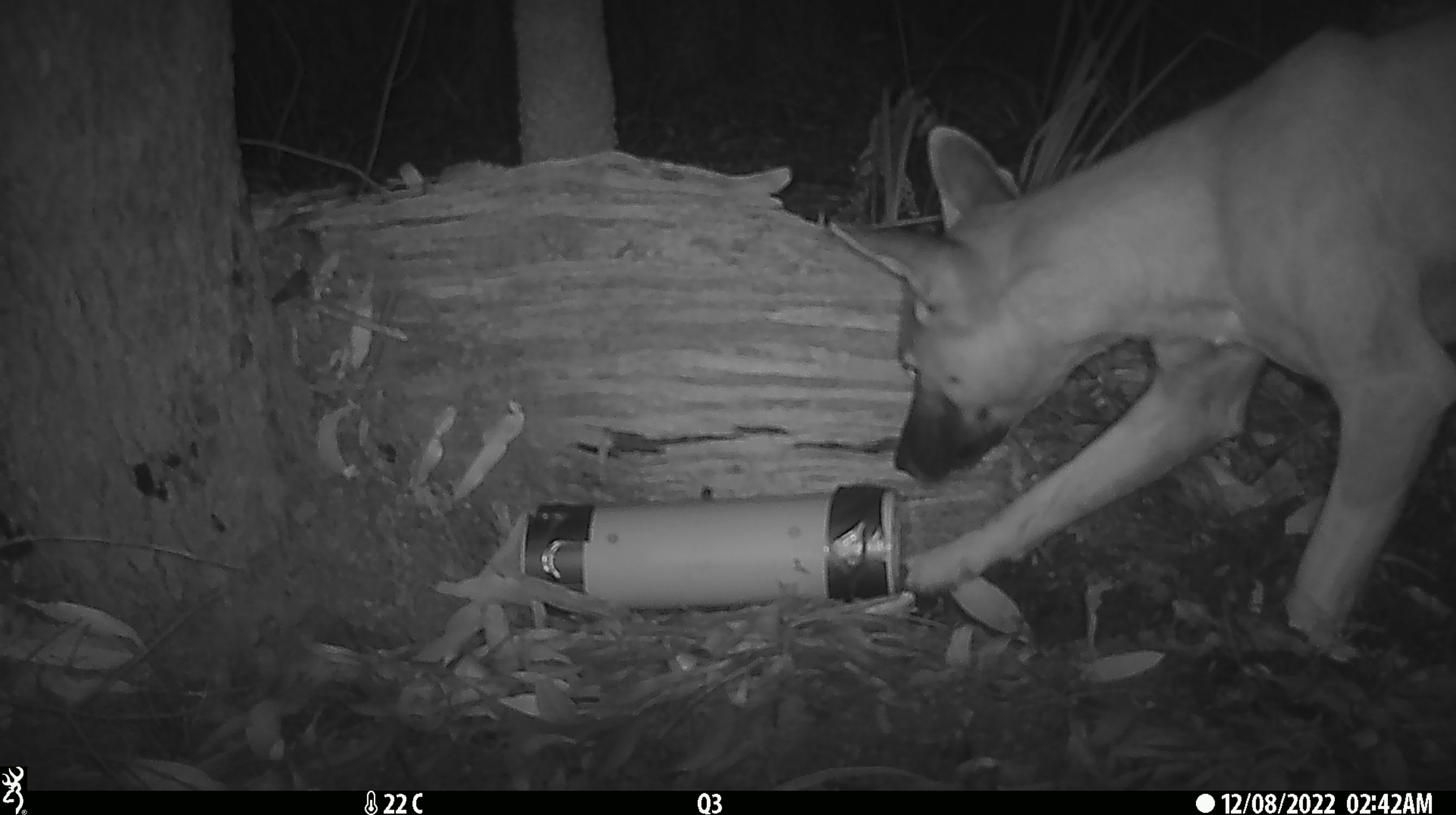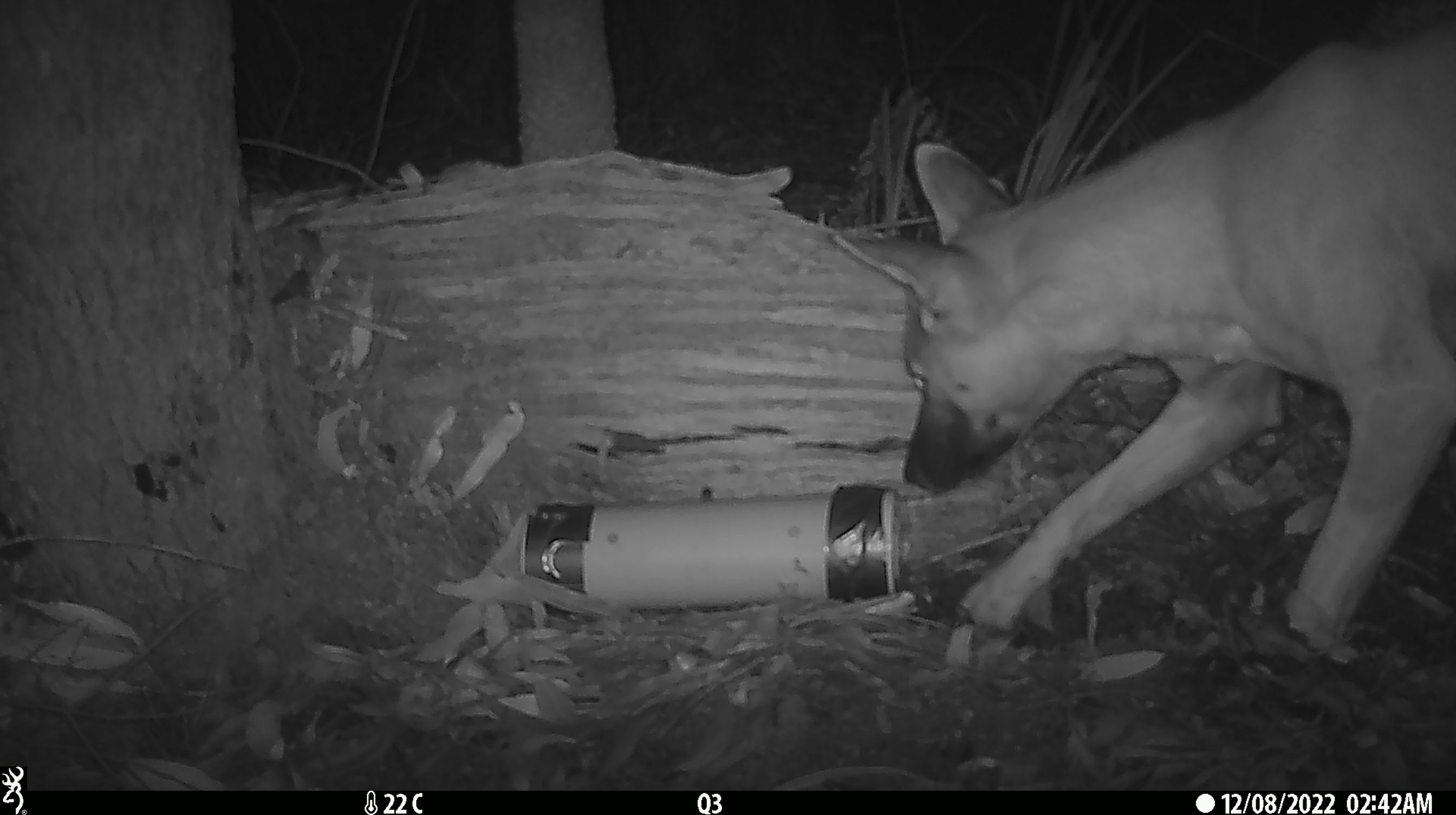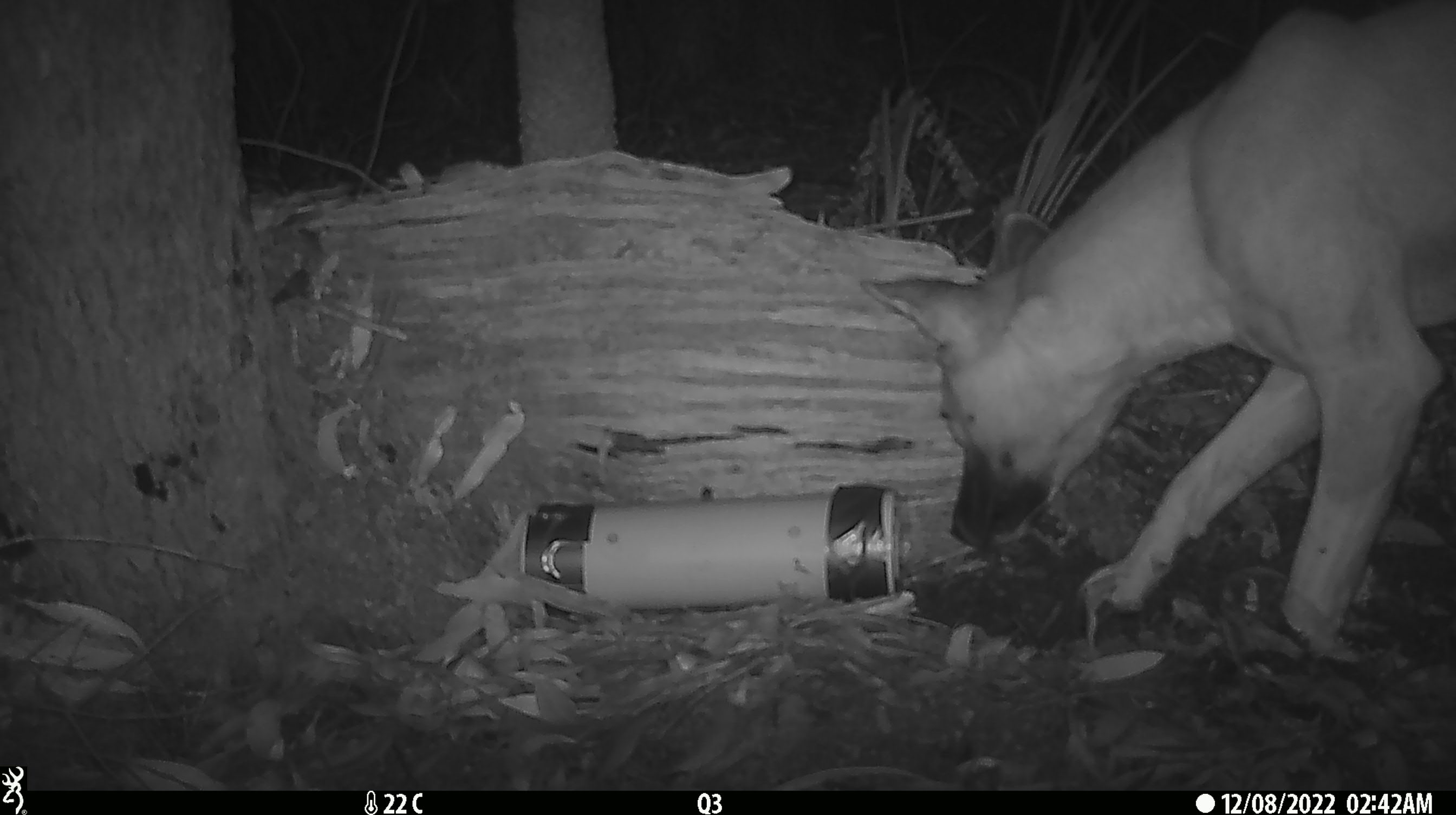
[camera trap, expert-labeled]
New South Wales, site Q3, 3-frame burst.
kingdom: Animalia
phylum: Chordata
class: Mammalia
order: Carnivora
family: Canidae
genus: Canis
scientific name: Canis familiaris dingo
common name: dingo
Dingo (Canis familiaris dingo).